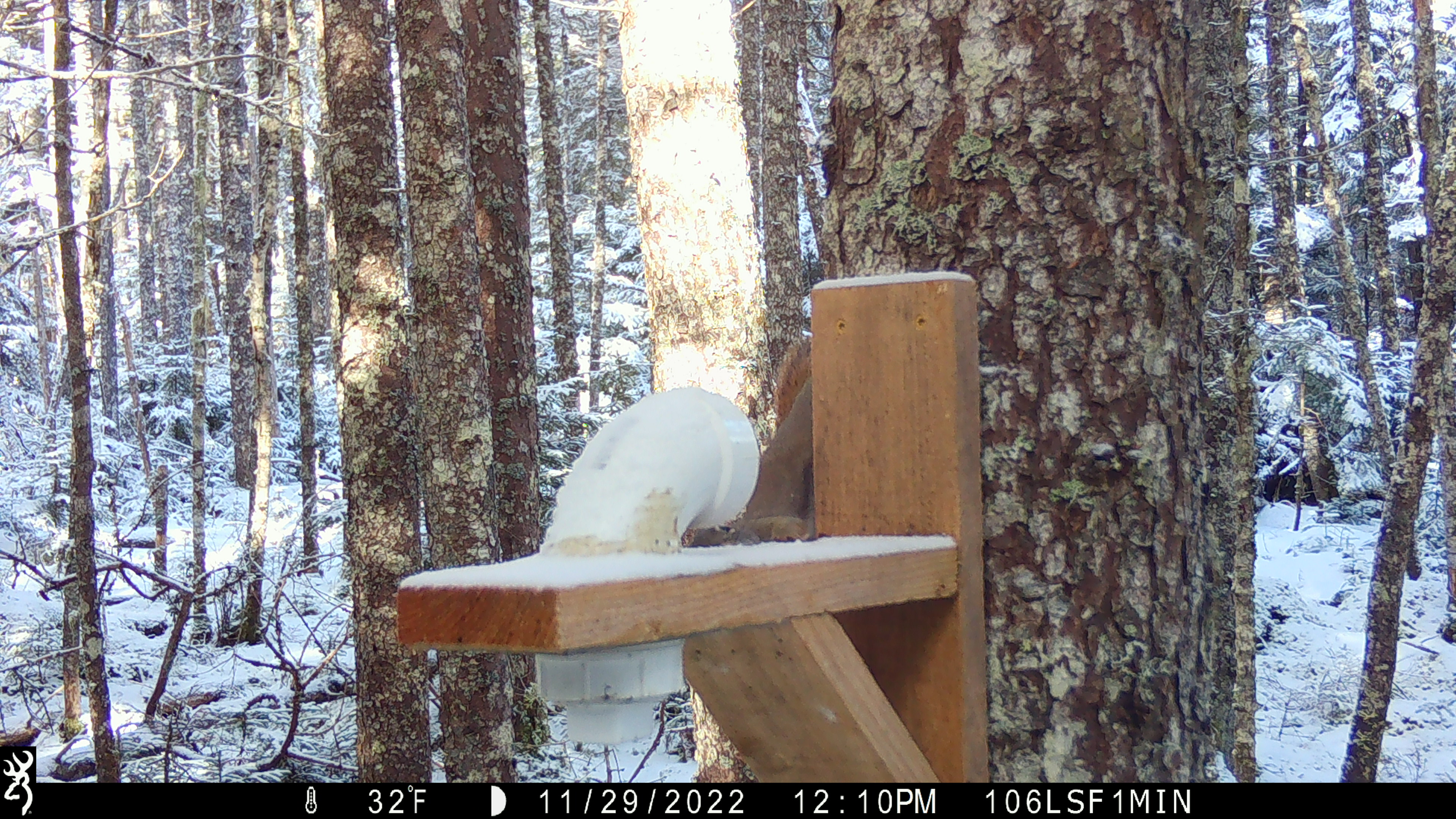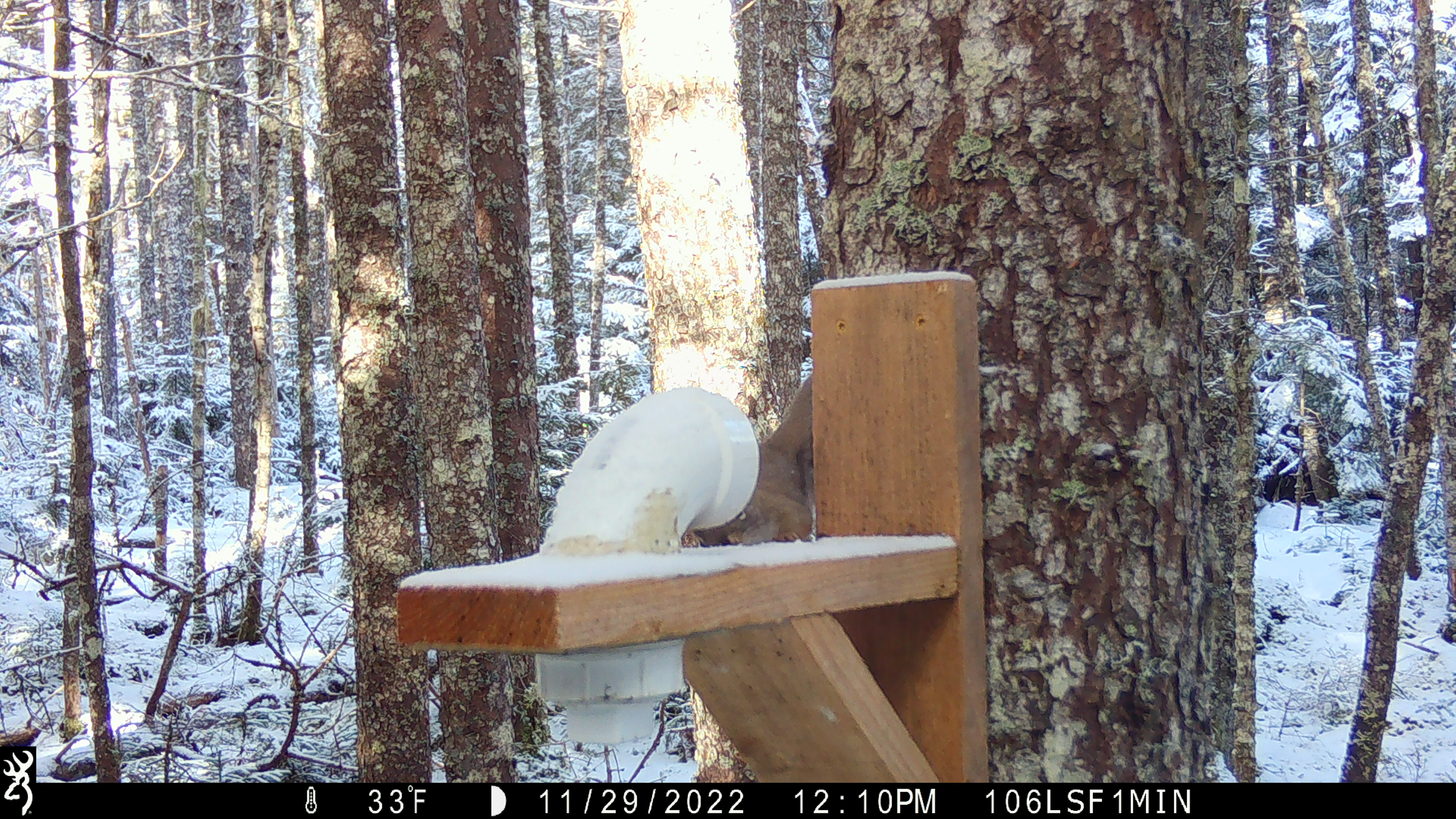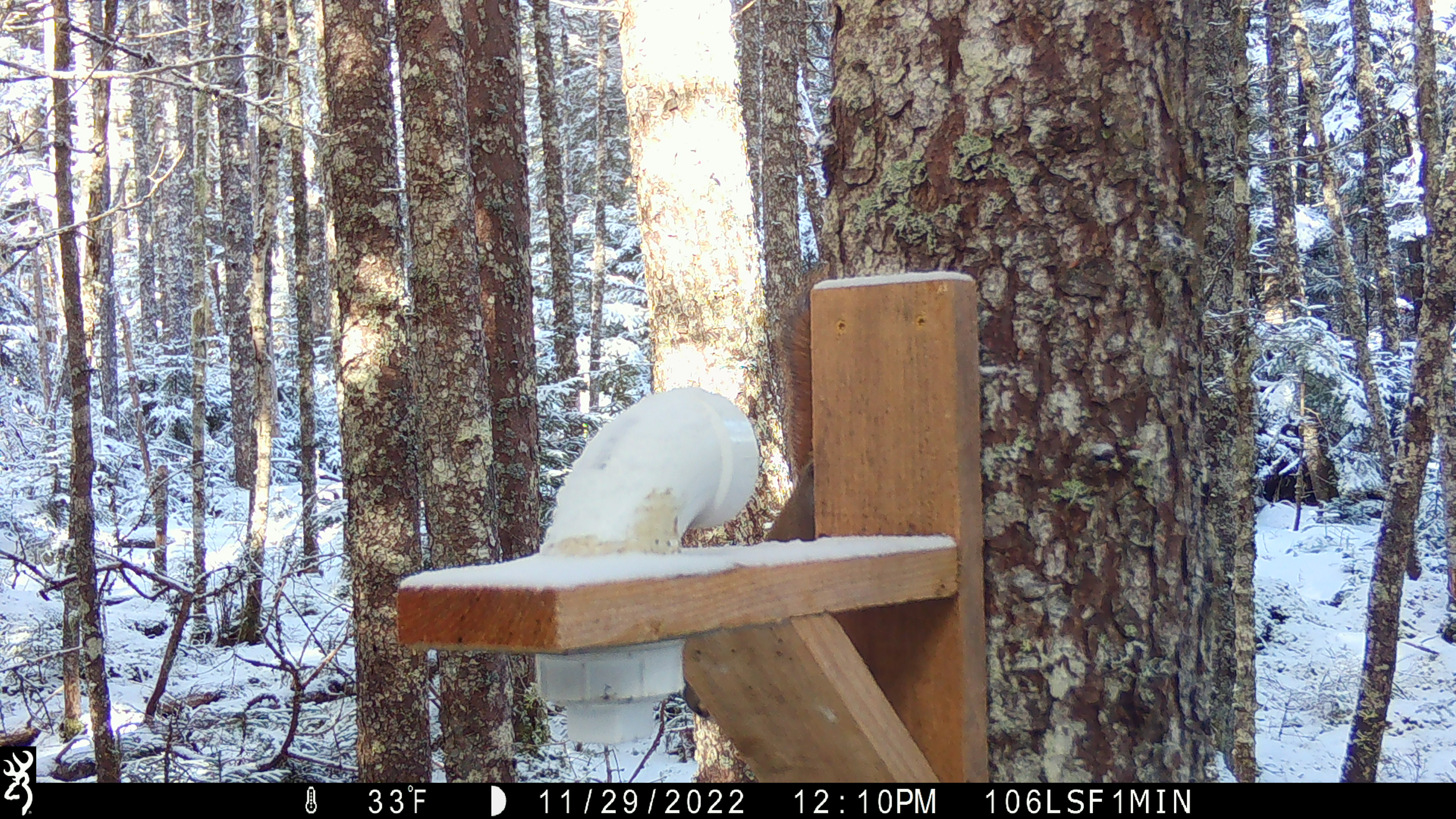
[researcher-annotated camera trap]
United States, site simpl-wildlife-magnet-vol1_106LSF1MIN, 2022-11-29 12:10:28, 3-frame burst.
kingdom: Animalia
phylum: Chordata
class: Mammalia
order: Rodentia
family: Sciuridae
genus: Tamiasciurus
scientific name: Tamiasciurus hudsonicus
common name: red squirrel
Red squirrel (Tamiasciurus hudsonicus).